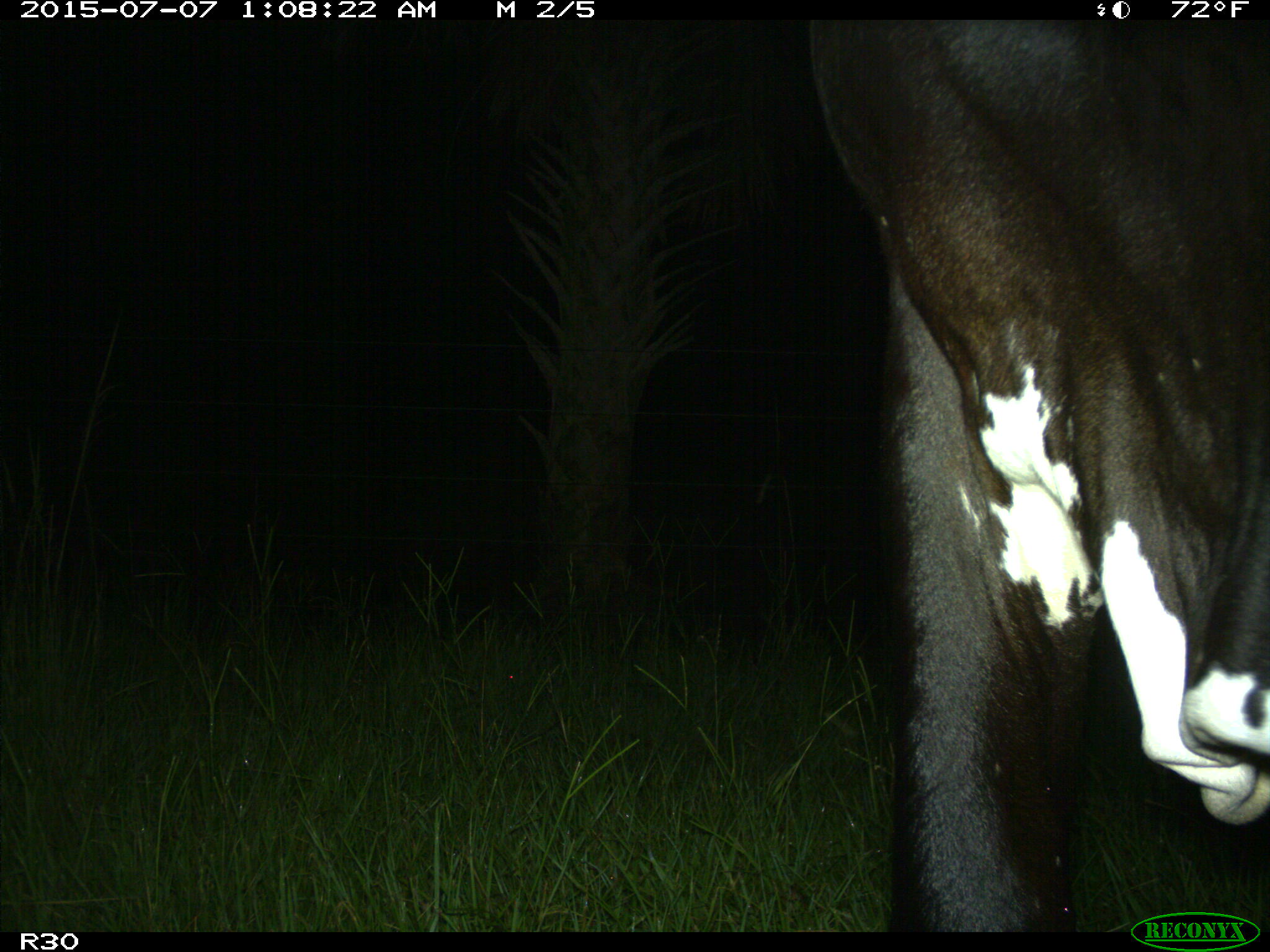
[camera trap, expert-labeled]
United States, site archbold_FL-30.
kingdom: Animalia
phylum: Chordata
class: Mammalia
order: Artiodactyla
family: Bovidae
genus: Bos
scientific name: Bos taurus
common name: domestic cow